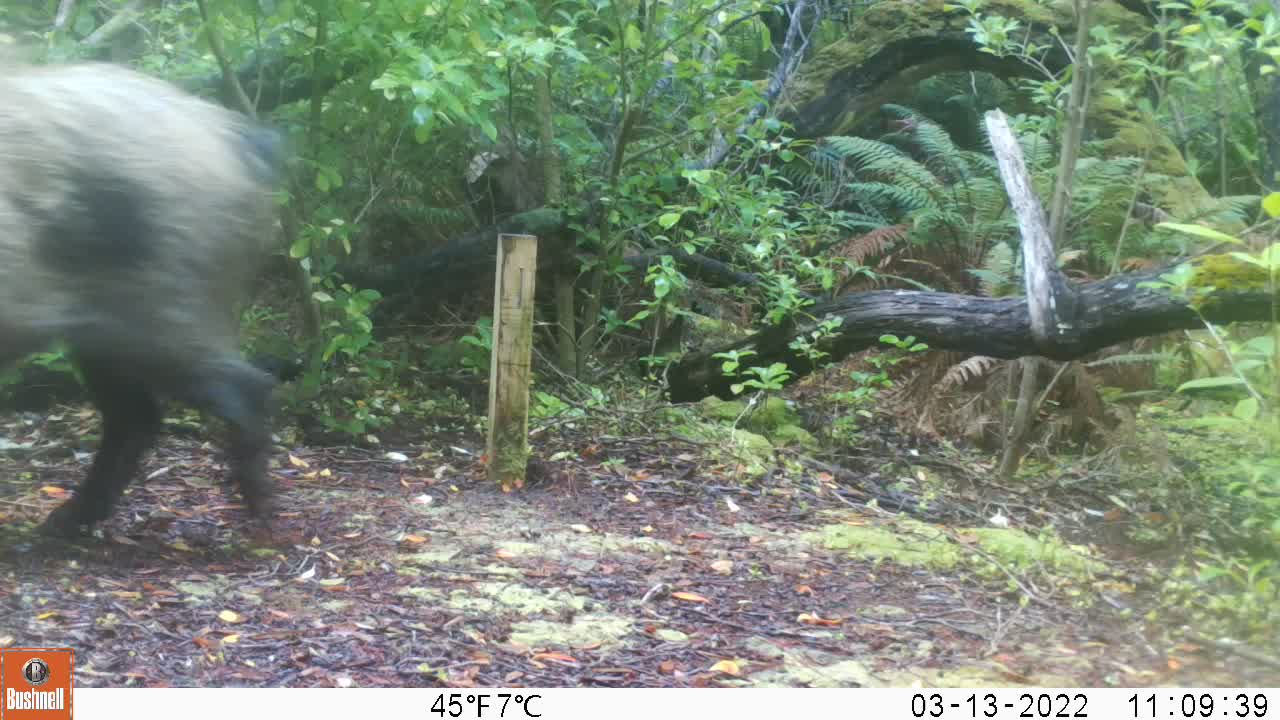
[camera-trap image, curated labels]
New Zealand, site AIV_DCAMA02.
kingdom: Animalia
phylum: Chordata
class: Mammalia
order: Artiodactyla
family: Suidae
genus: Sus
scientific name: Sus scrofa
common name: pig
Pig (Sus scrofa).